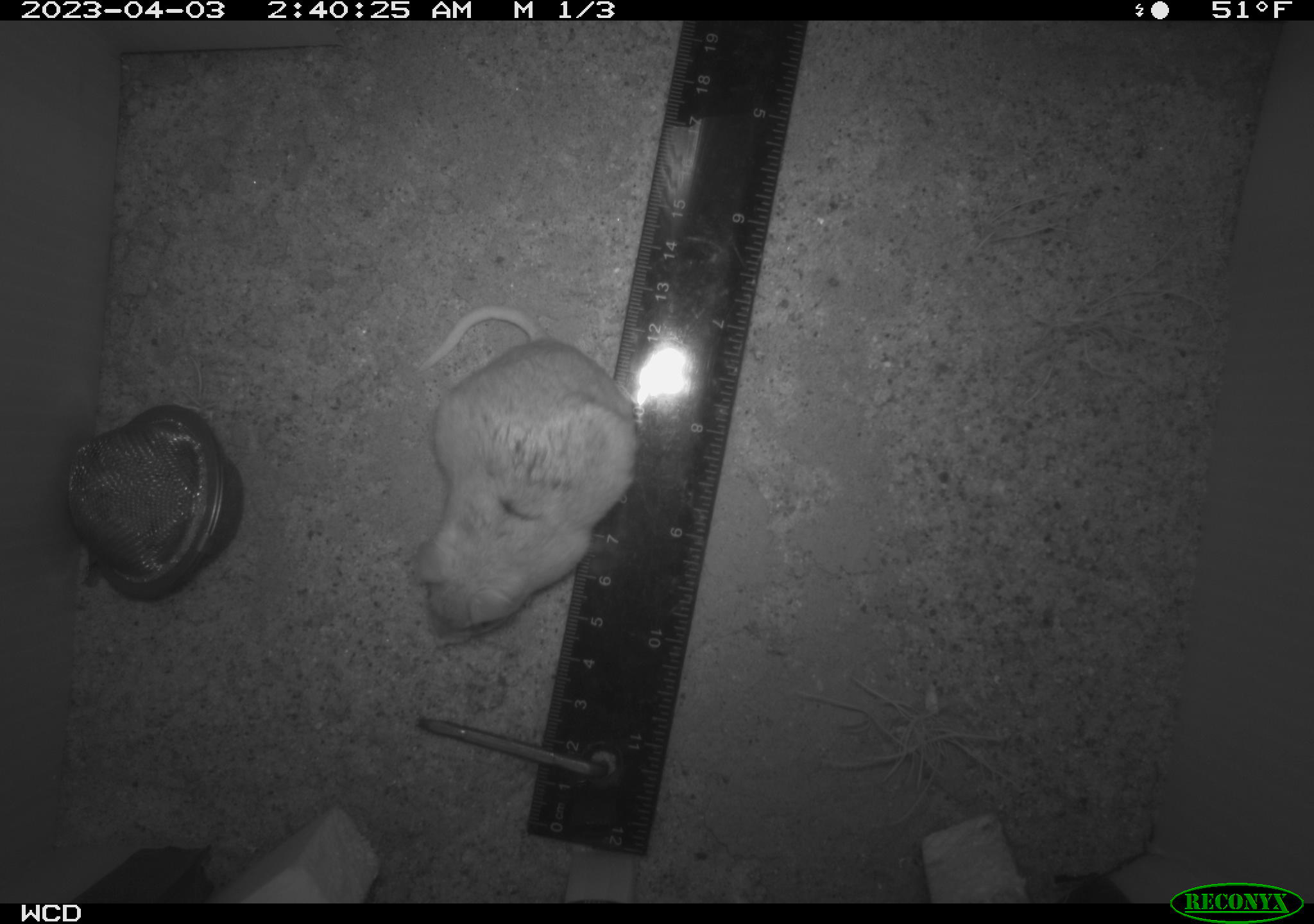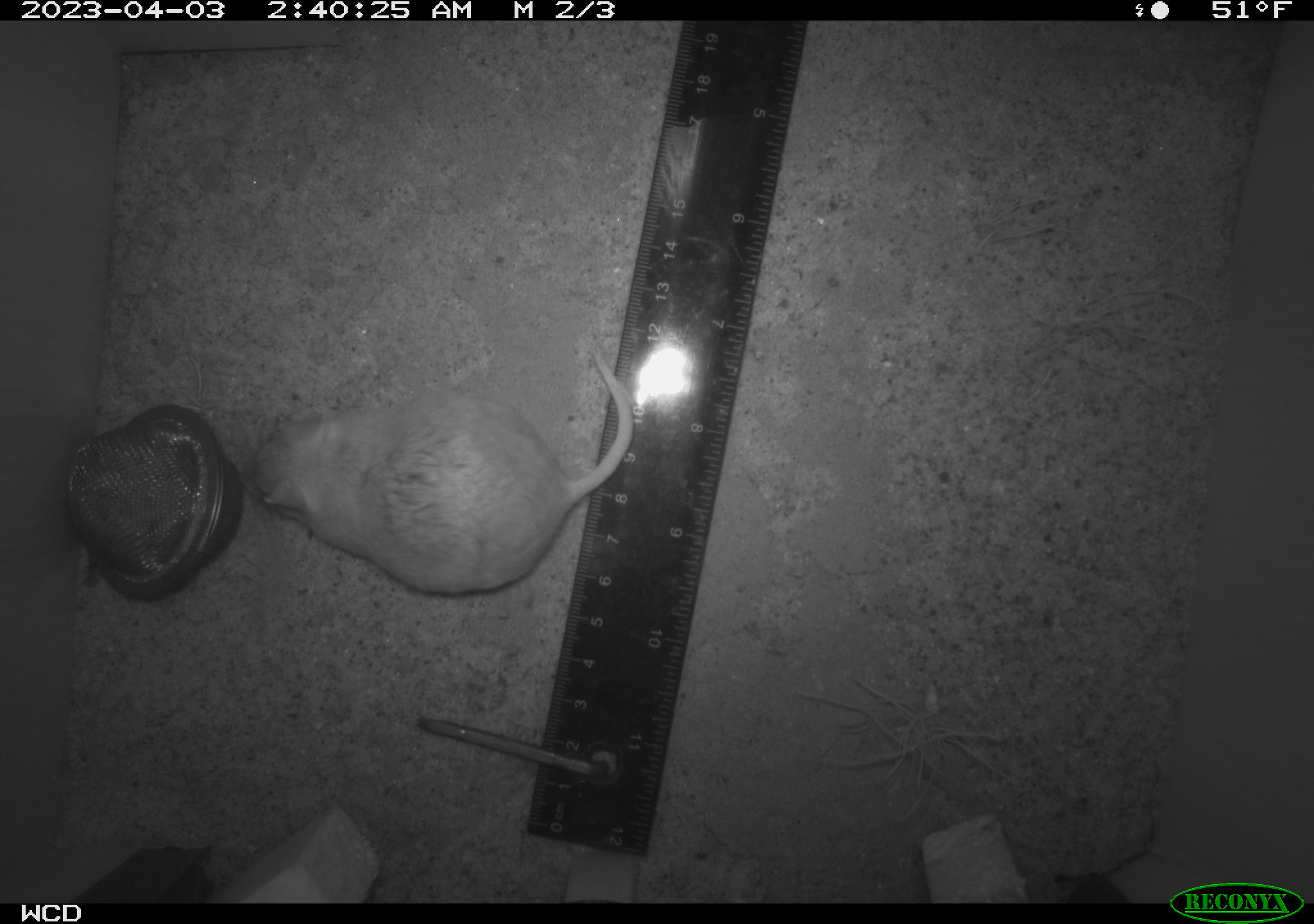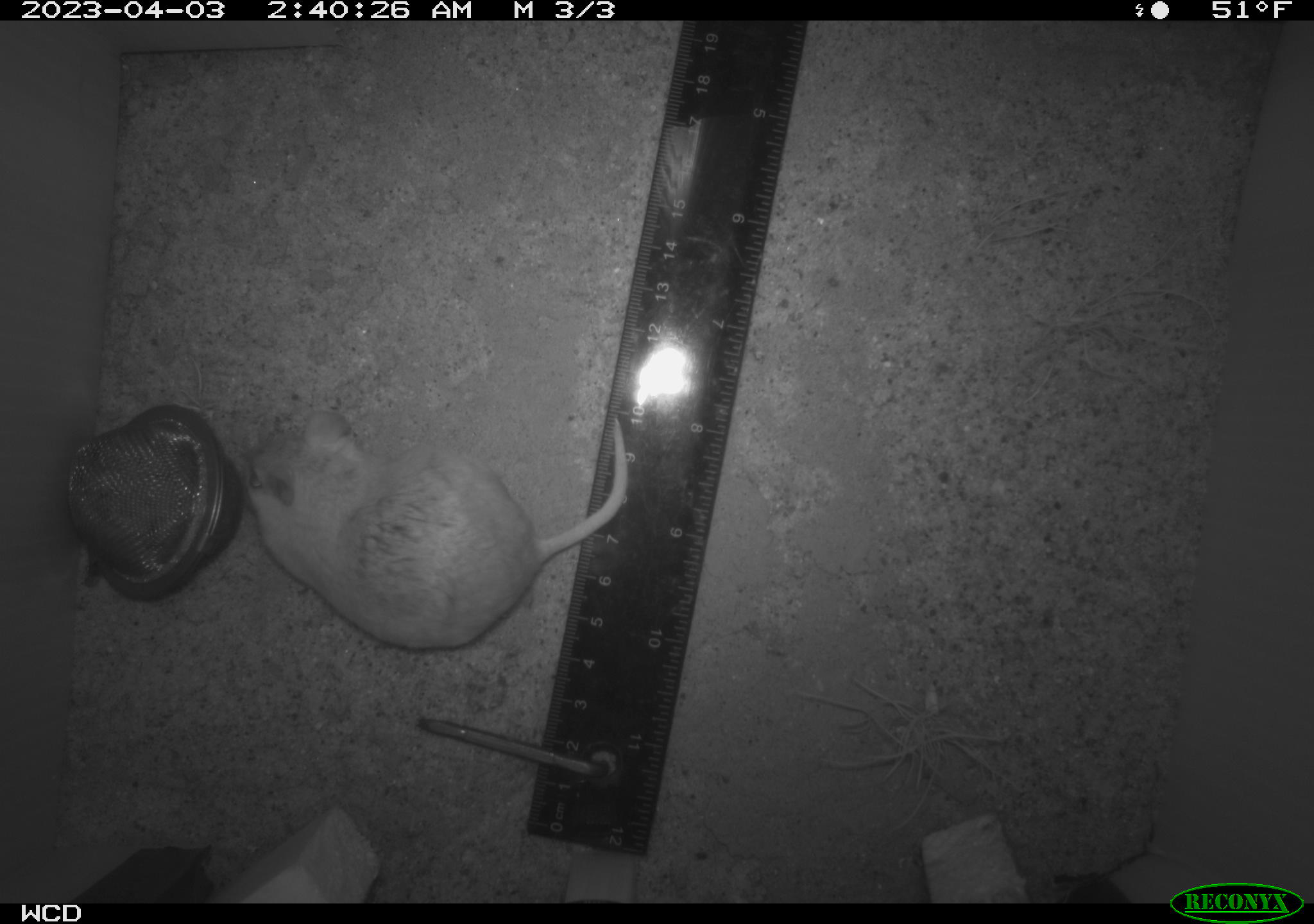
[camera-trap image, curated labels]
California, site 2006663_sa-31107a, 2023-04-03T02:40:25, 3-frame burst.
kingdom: Animalia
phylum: Chordata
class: Mammalia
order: Rodentia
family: Cricetidae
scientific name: Arvicolinae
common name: voles, lemmings, and muskrats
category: arvicolinae subfamily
Arvicolinae subfamily (voles, lemmings, and muskrats) (Arvicolinae).